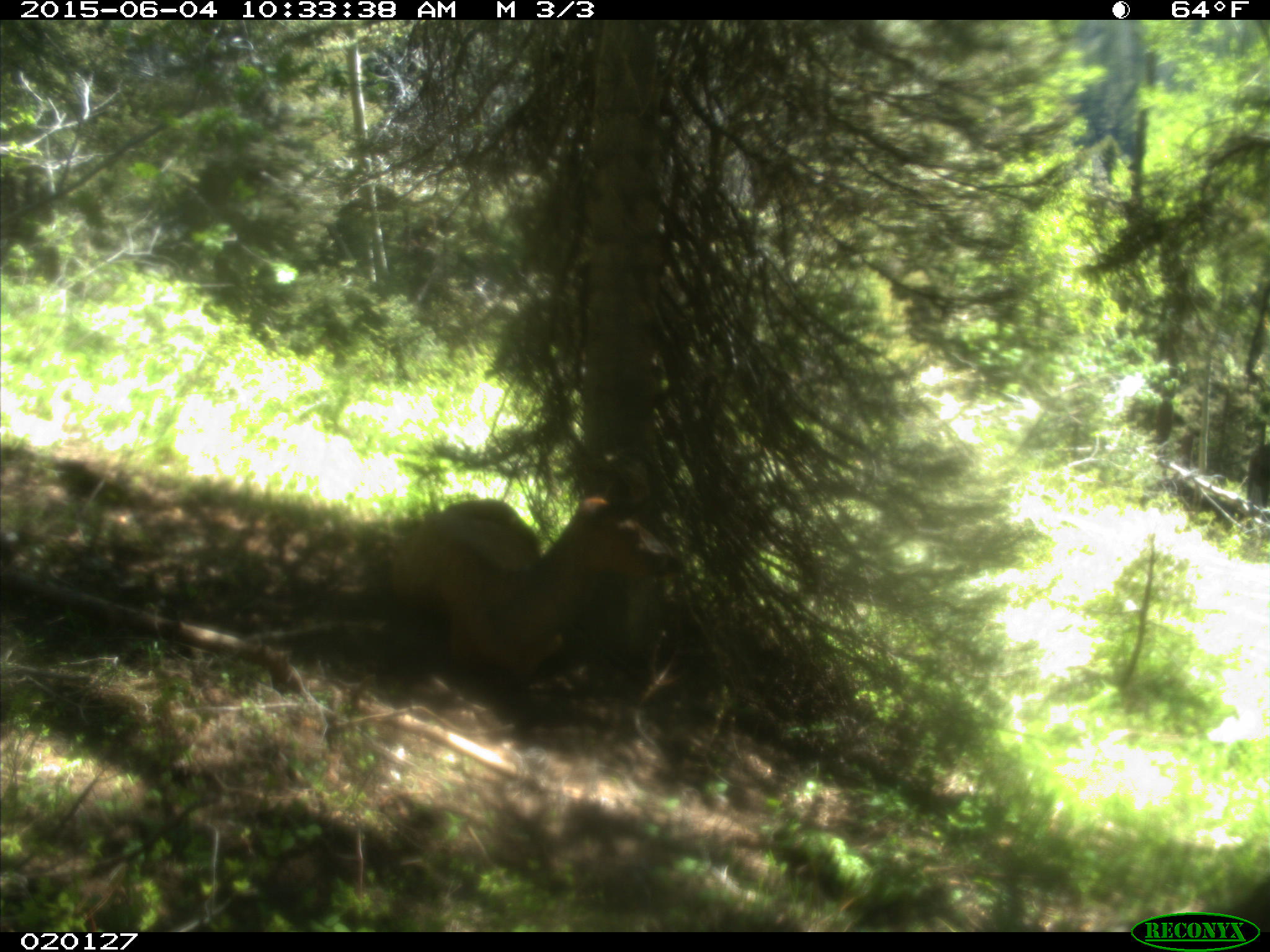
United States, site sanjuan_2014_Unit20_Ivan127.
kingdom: Animalia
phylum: Chordata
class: Mammalia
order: Artiodactyla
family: Cervidae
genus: Cervus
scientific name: Cervus elaphus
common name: red deer